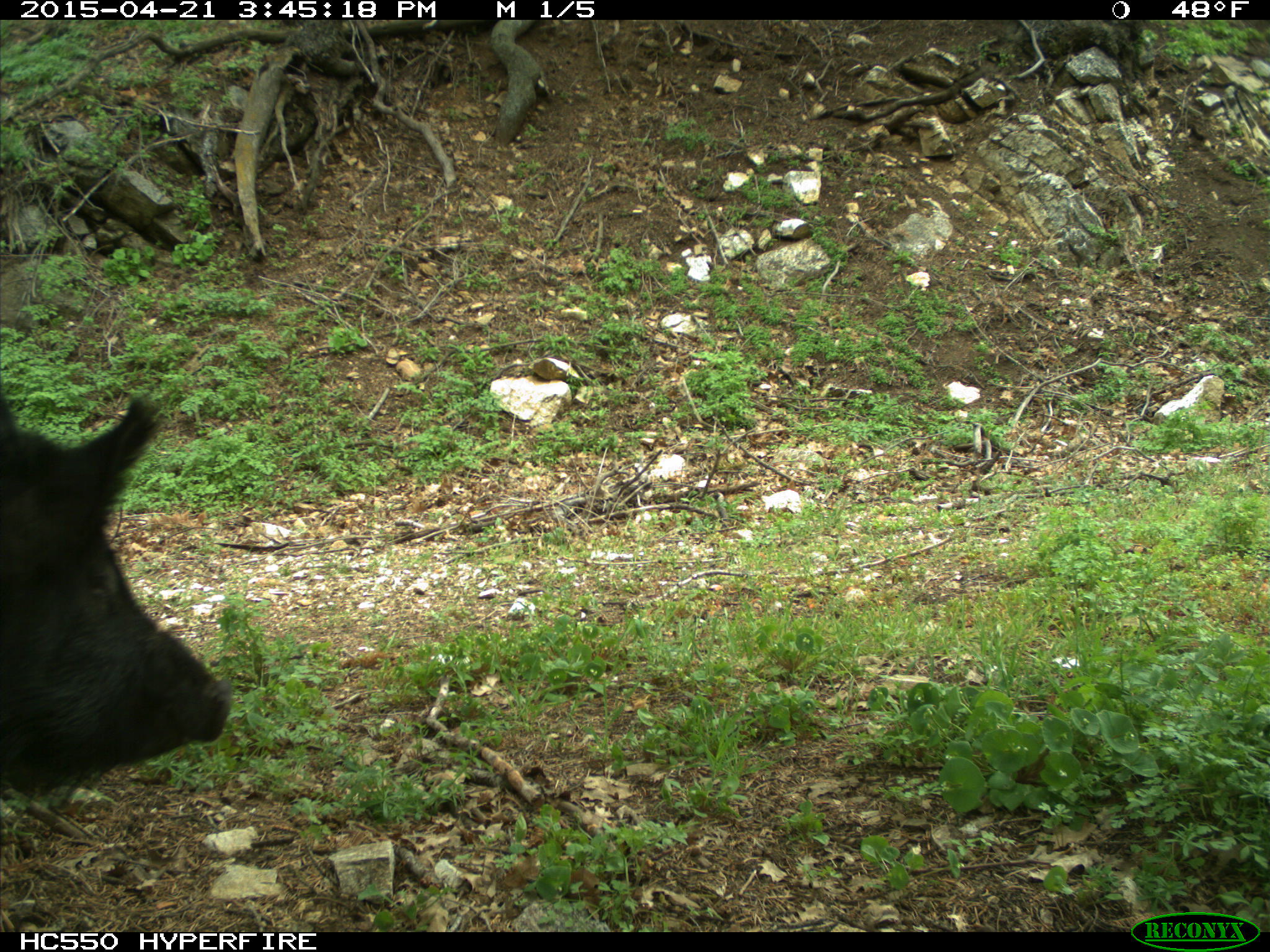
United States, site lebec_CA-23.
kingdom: Animalia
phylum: Chordata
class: Mammalia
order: Artiodactyla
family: Suidae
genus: Sus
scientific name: Sus scrofa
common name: wild boar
Sus scrofa (wild boar).